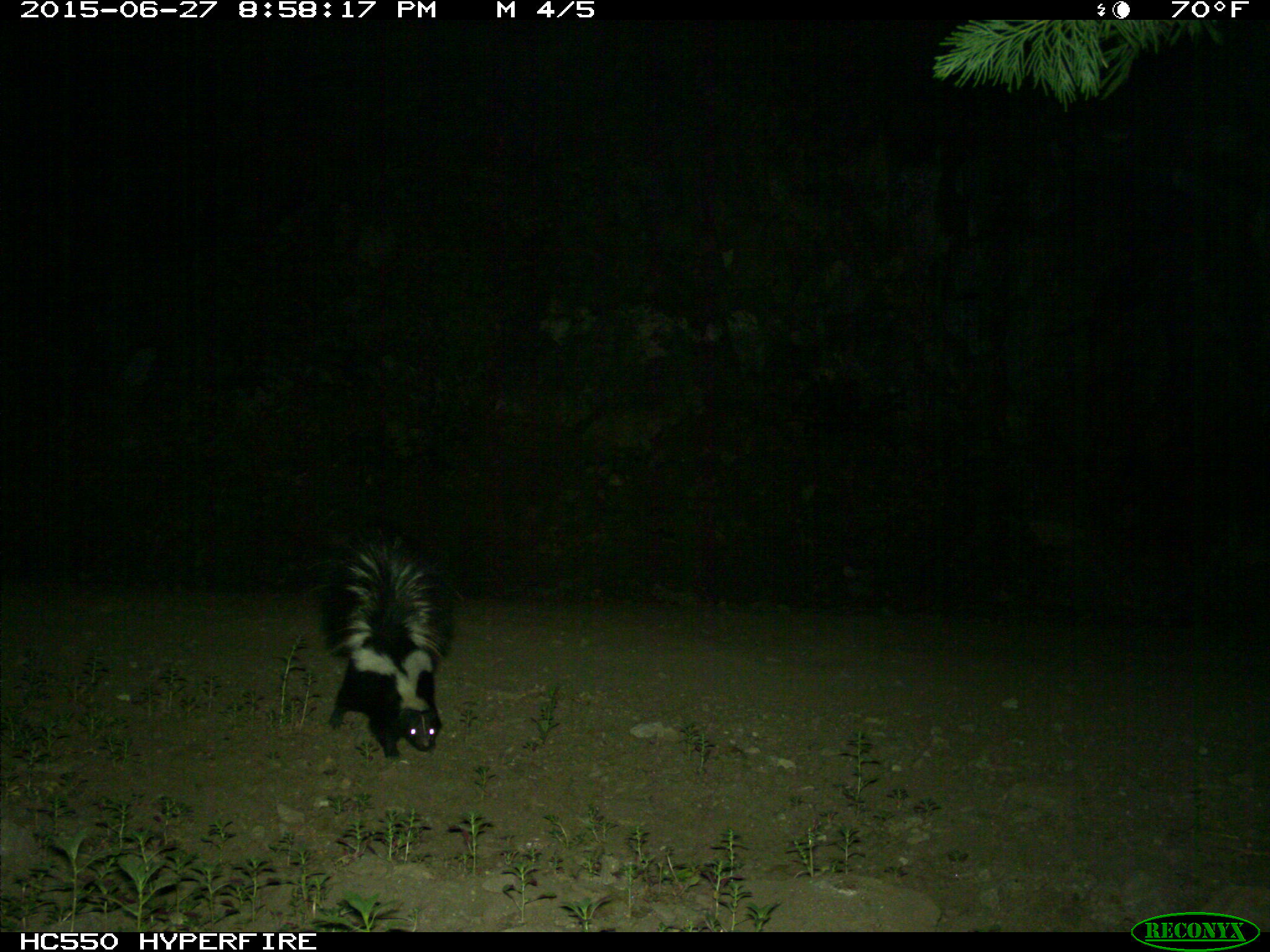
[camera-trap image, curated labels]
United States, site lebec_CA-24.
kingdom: Animalia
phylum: Chordata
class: Mammalia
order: Carnivora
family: Mephitidae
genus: Mephitis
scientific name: Mephitis mephitis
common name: striped skunk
Mephitis mephitis (striped skunk).